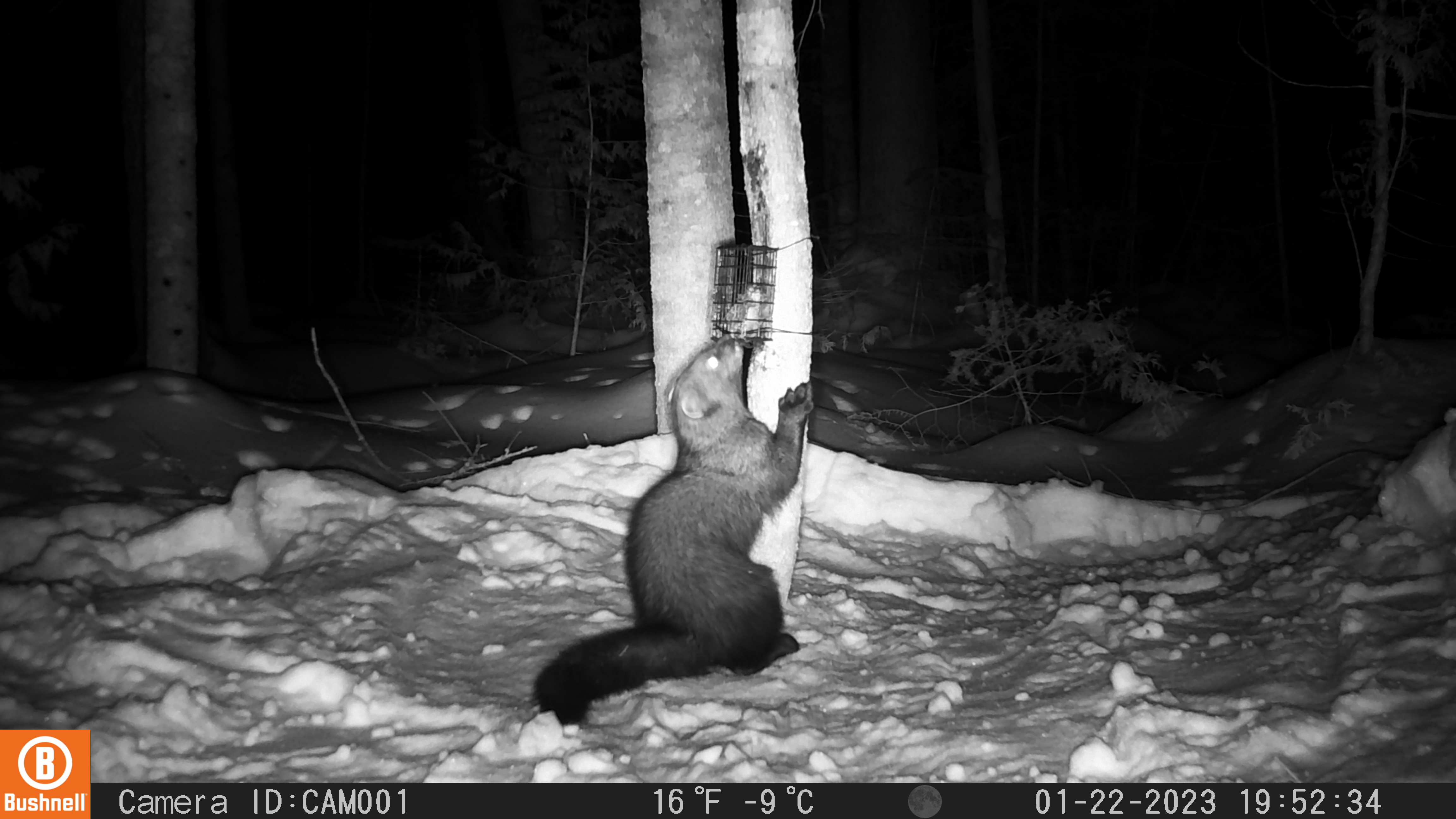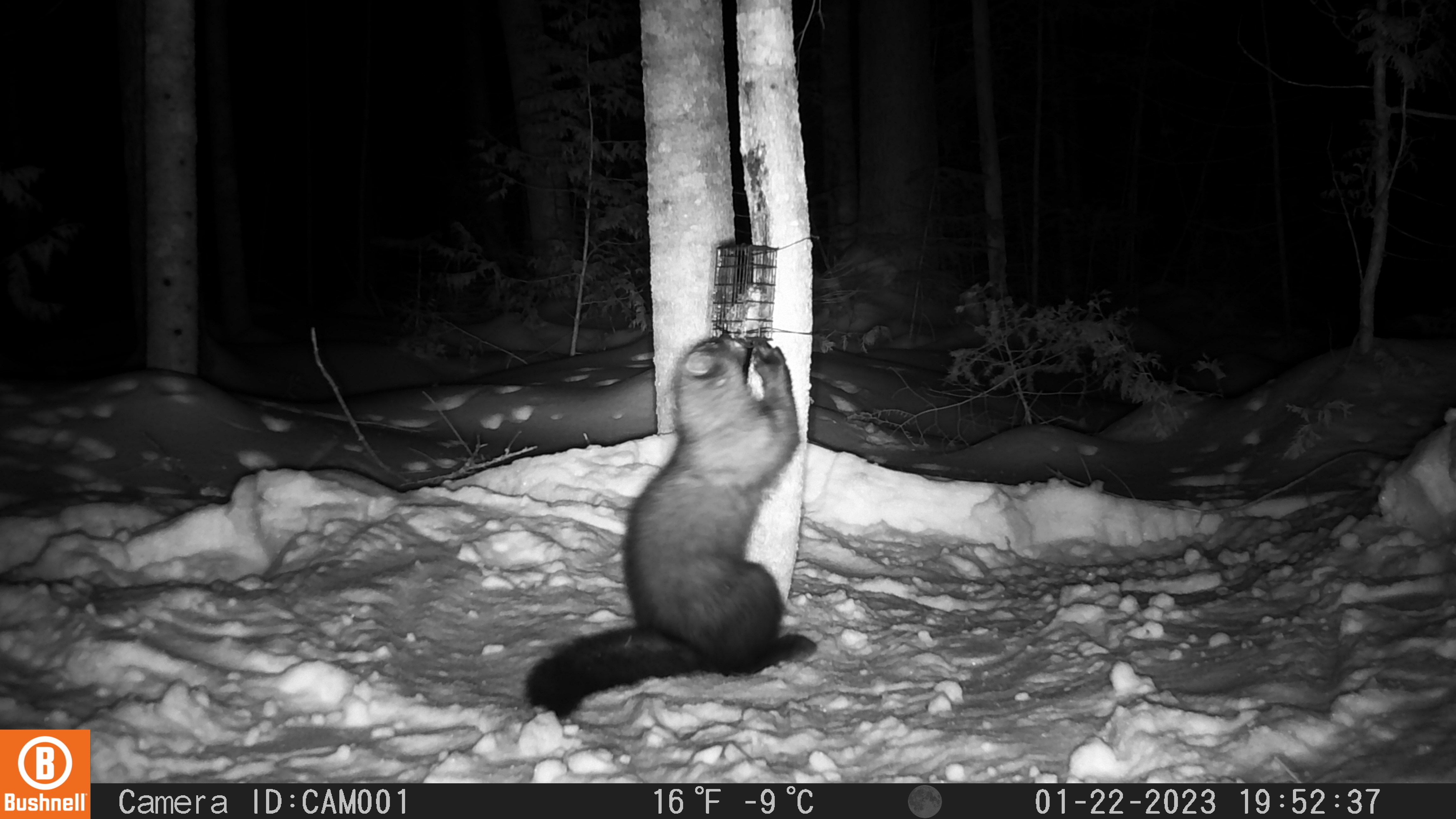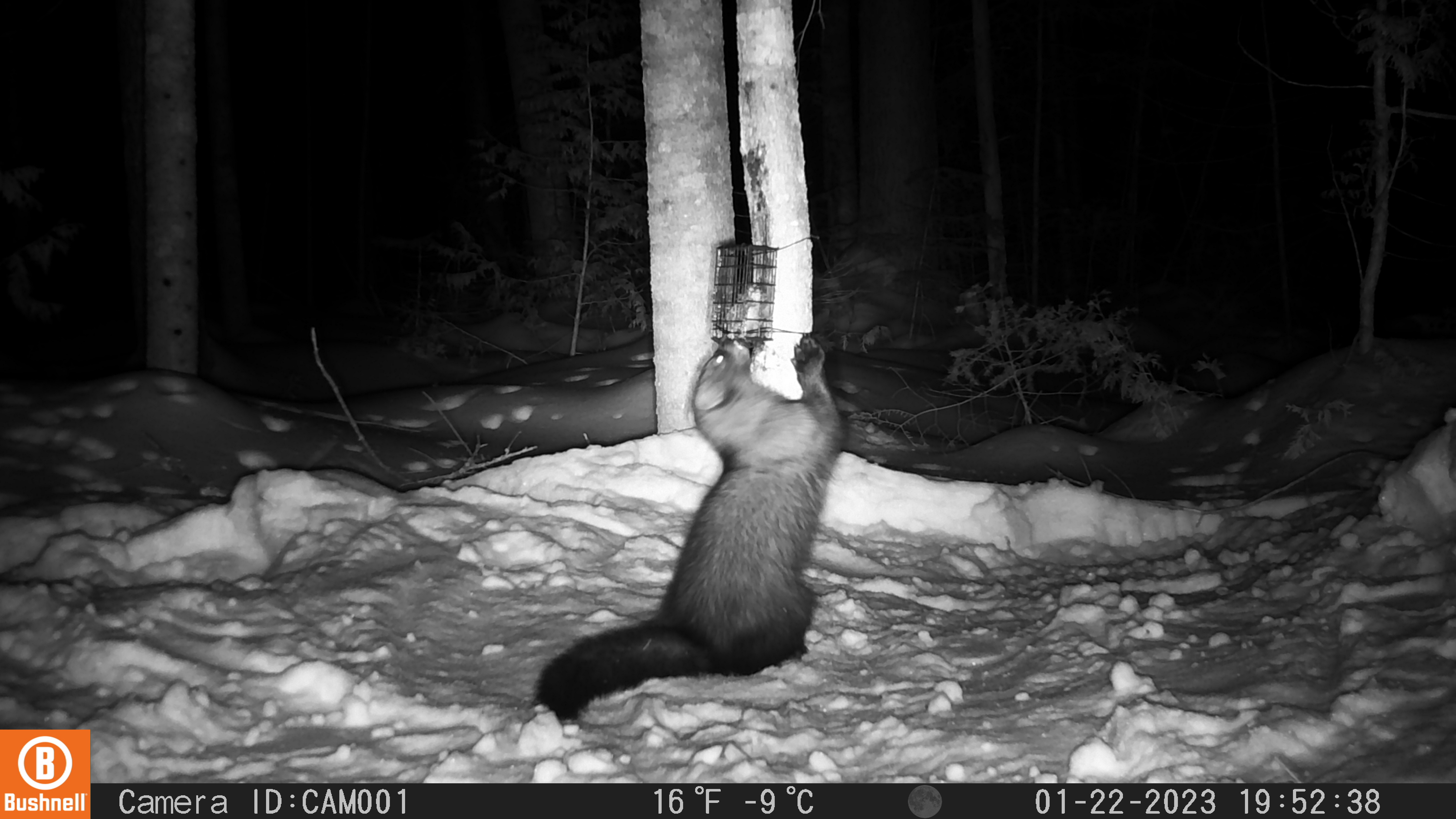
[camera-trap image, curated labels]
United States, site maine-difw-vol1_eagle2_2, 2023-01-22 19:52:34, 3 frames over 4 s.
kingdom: Animalia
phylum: Chordata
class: Mammalia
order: Carnivora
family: Mustelidae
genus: Pekania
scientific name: Pekania pennanti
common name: fisher